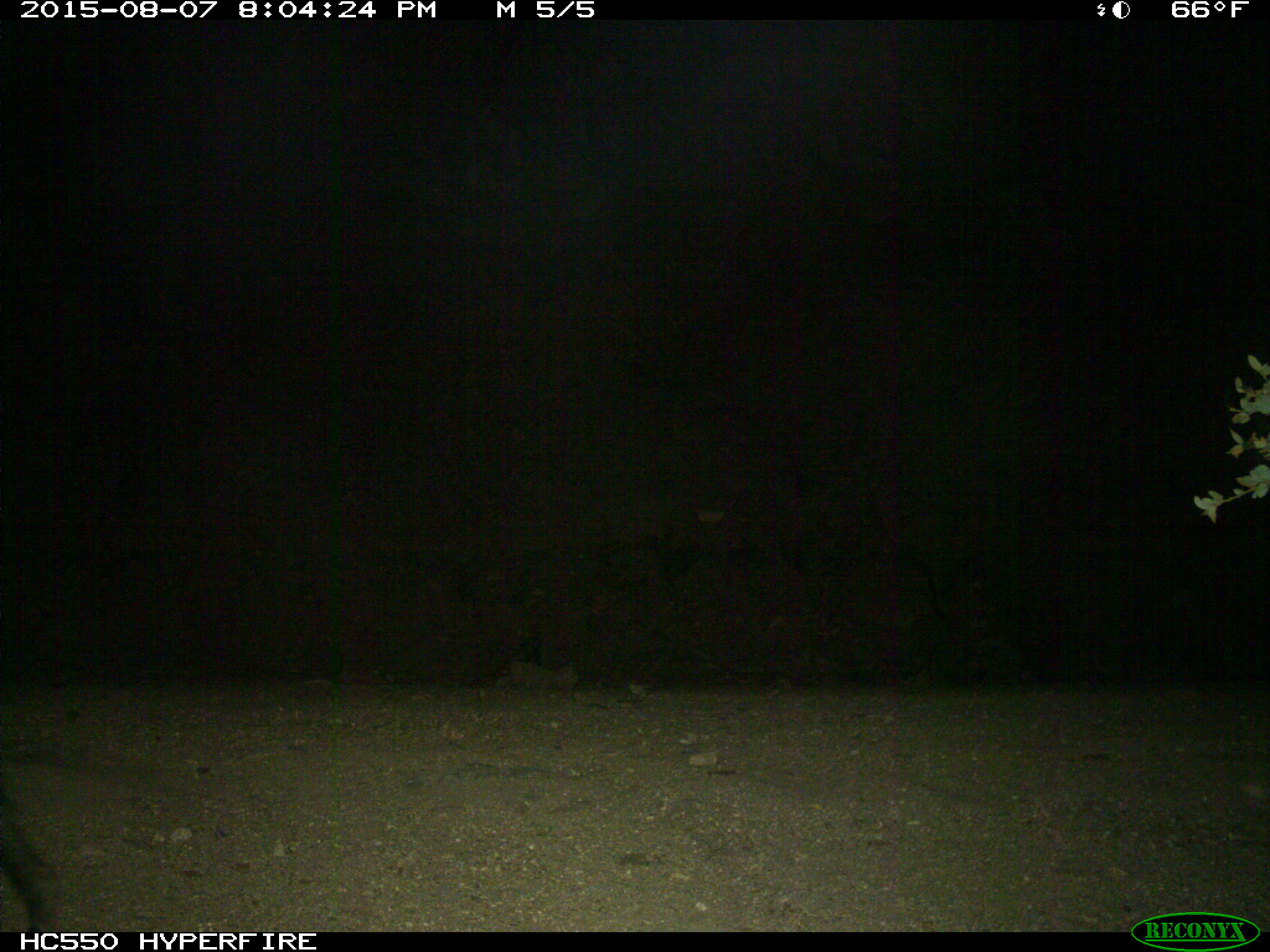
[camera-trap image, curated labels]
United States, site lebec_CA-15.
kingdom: Animalia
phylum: Chordata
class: Mammalia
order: Artiodactyla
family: Suidae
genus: Sus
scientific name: Sus scrofa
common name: wild boar